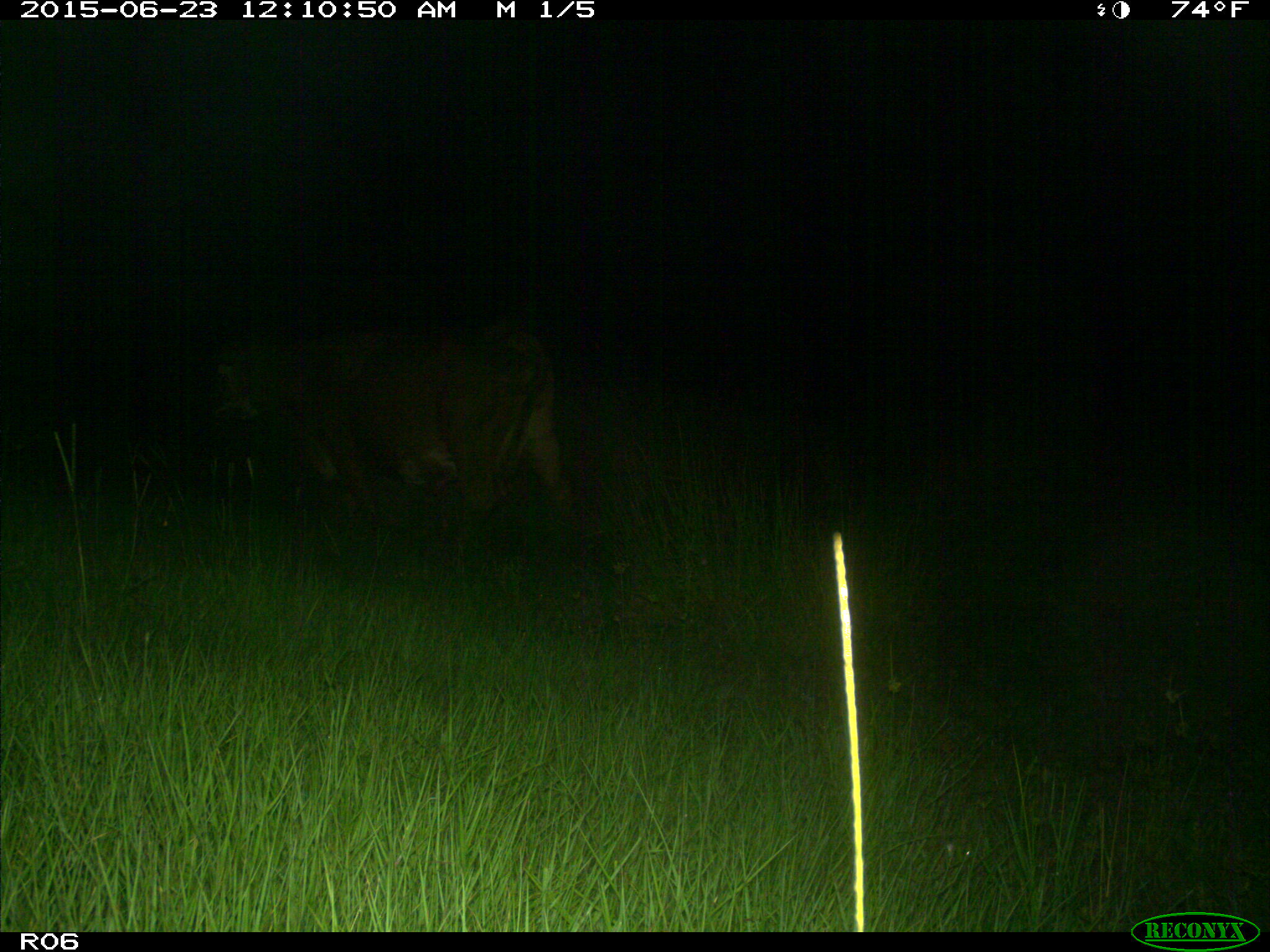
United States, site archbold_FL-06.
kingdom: Animalia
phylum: Chordata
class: Mammalia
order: Artiodactyla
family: Bovidae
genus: Bos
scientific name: Bos taurus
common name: domestic cow